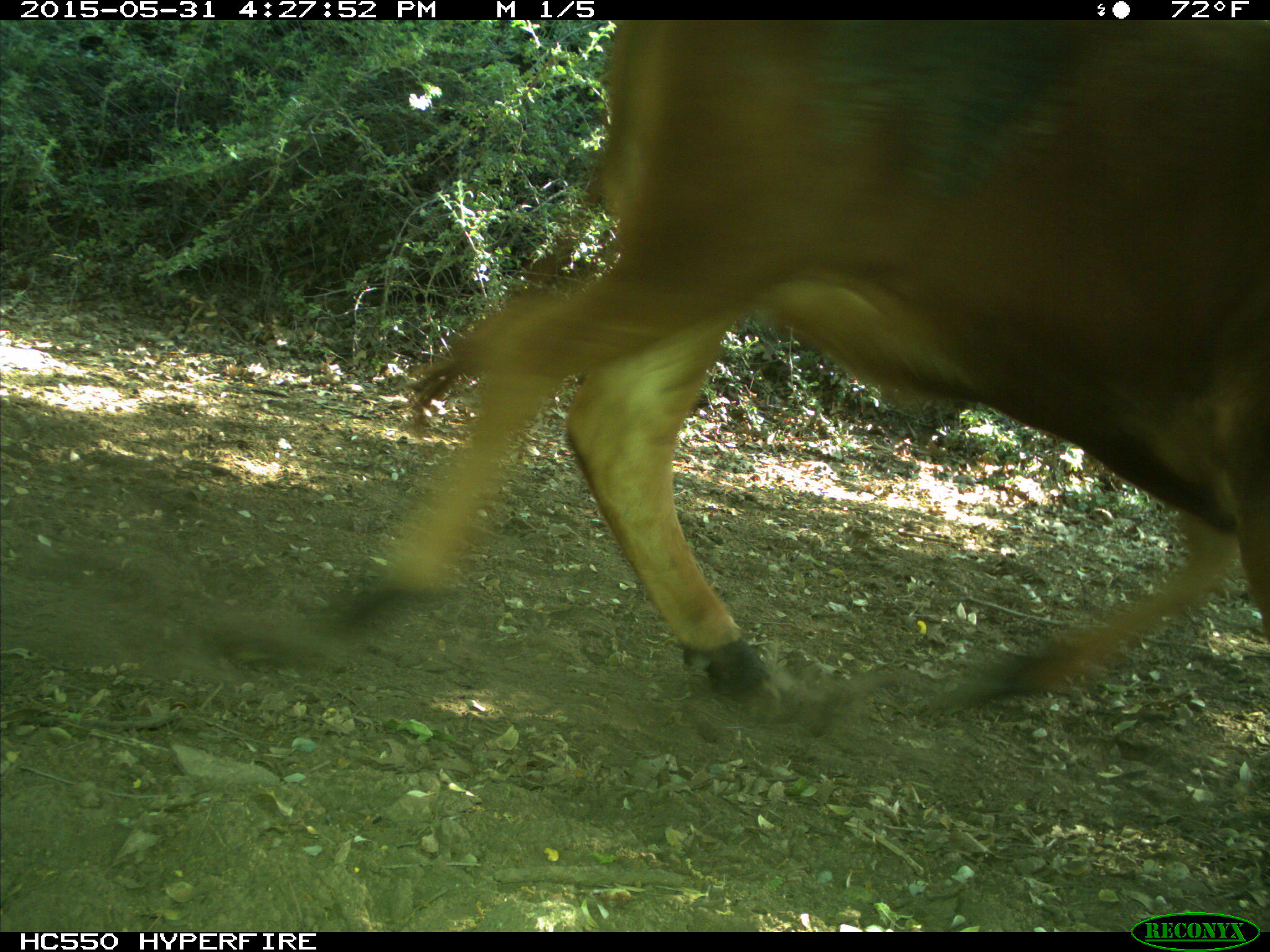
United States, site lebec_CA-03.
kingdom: Animalia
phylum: Chordata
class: Mammalia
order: Artiodactyla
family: Bovidae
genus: Bos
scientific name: Bos taurus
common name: domestic cow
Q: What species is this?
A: Bos taurus (domestic cow).